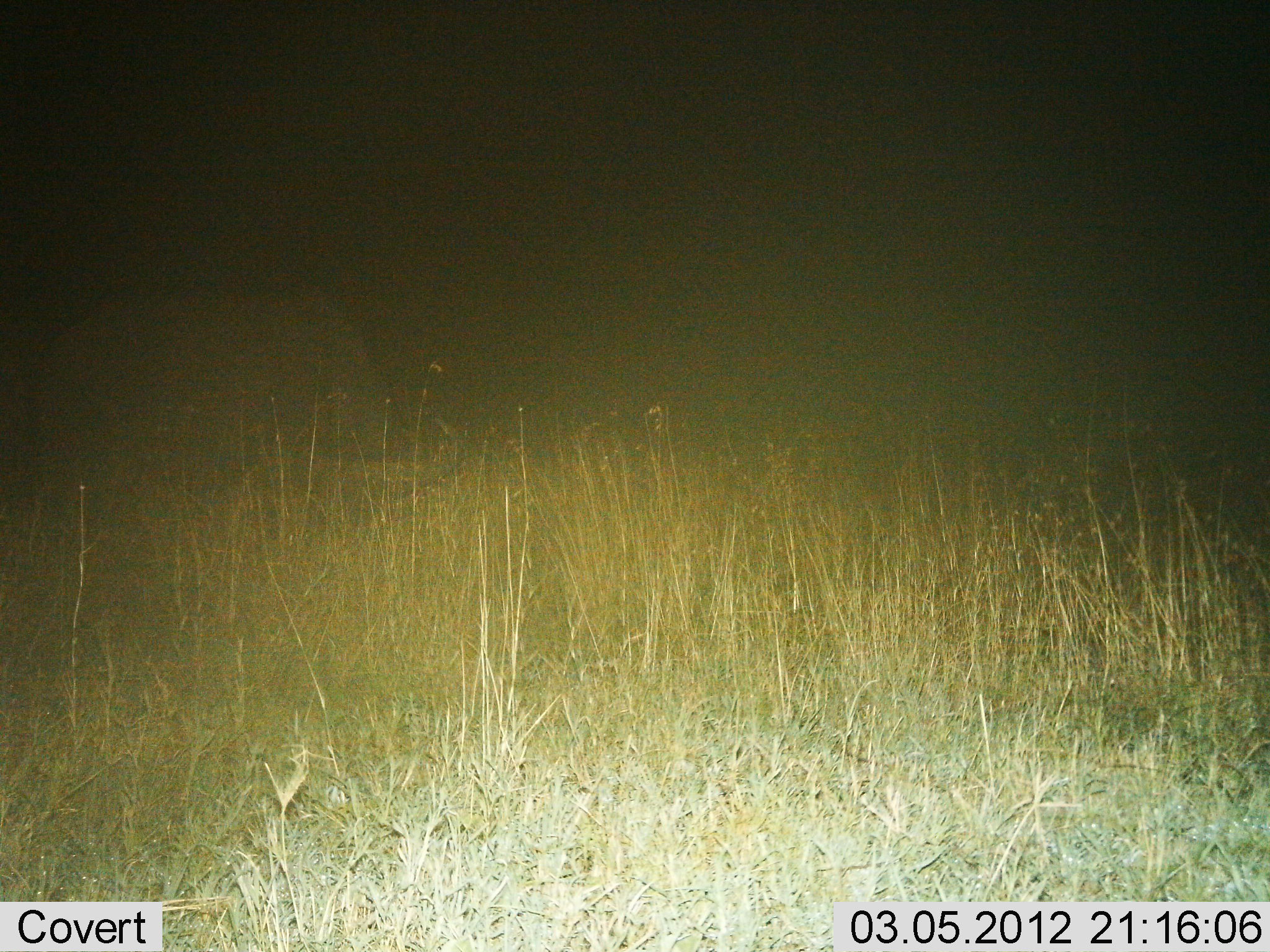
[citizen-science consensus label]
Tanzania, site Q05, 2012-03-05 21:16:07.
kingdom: Animalia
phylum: Chordata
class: Mammalia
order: Artiodactyla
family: Bovidae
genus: Syncerus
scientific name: Syncerus caffer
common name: cape buffalo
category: buffalo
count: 1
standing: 20%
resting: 0%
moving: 0%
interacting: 0%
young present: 0%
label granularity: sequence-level